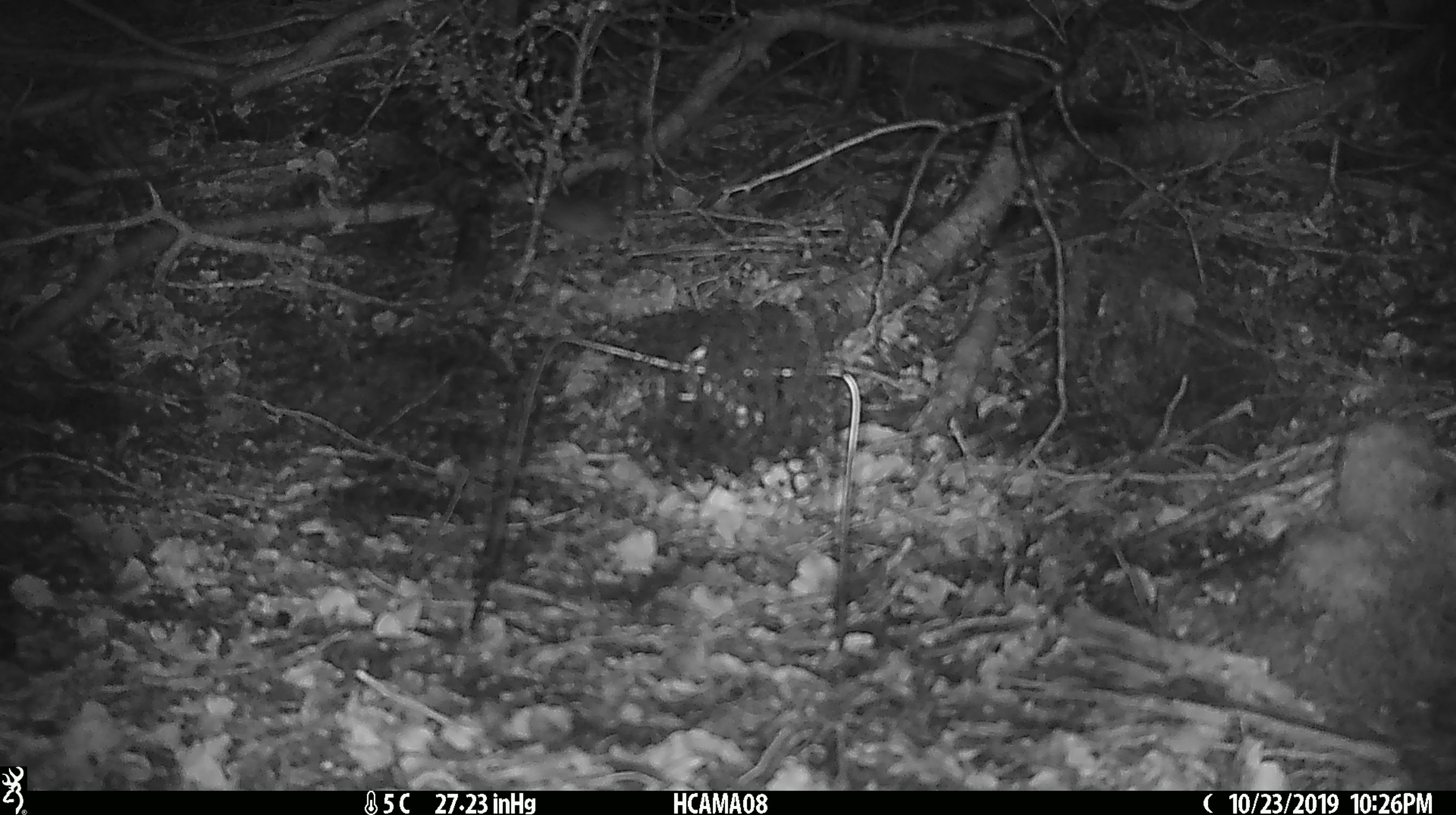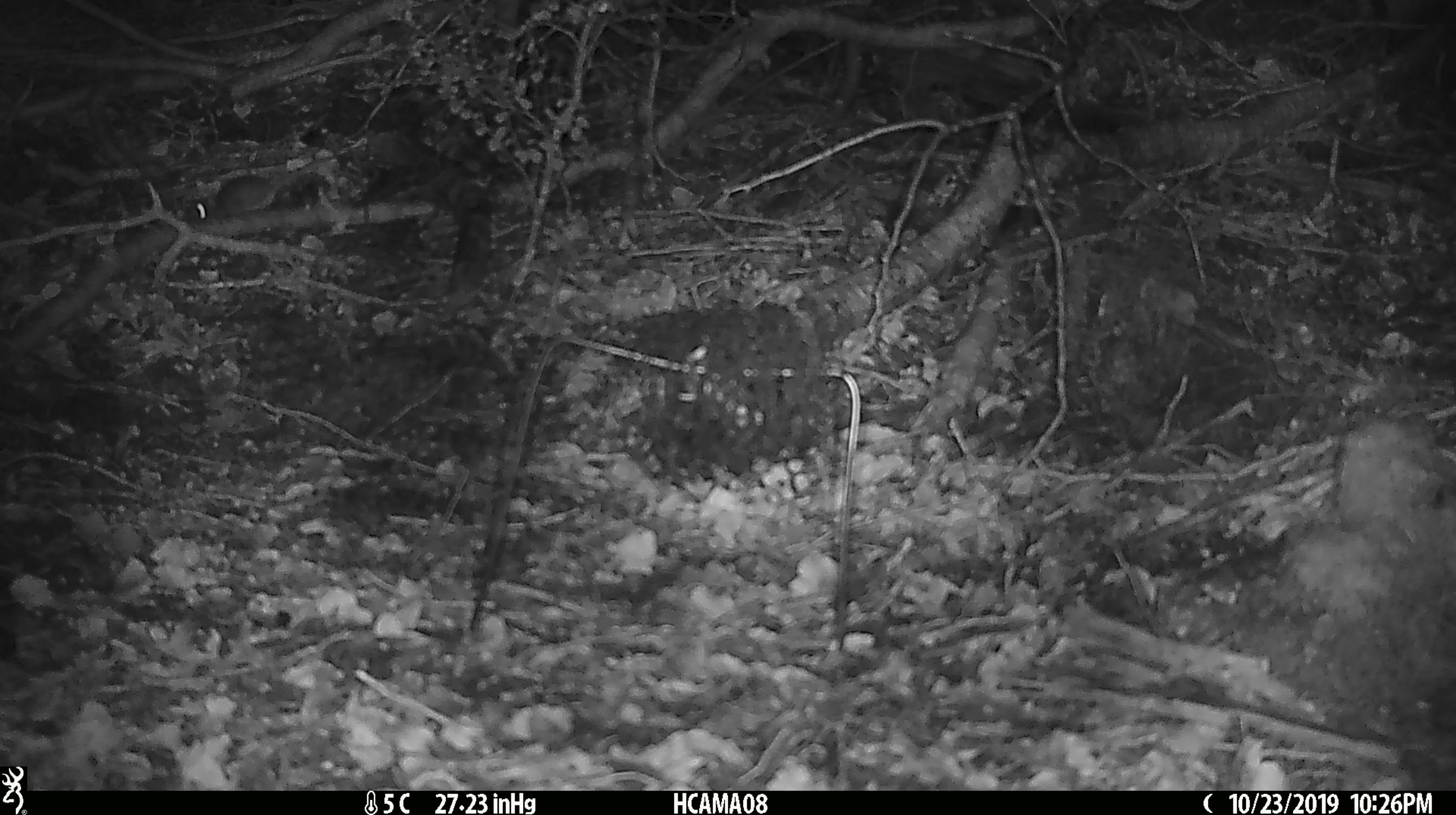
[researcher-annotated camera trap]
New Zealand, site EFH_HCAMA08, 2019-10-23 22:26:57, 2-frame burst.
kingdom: Animalia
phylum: Chordata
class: Mammalia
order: Rodentia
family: Muridae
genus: Mus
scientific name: Mus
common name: mouse